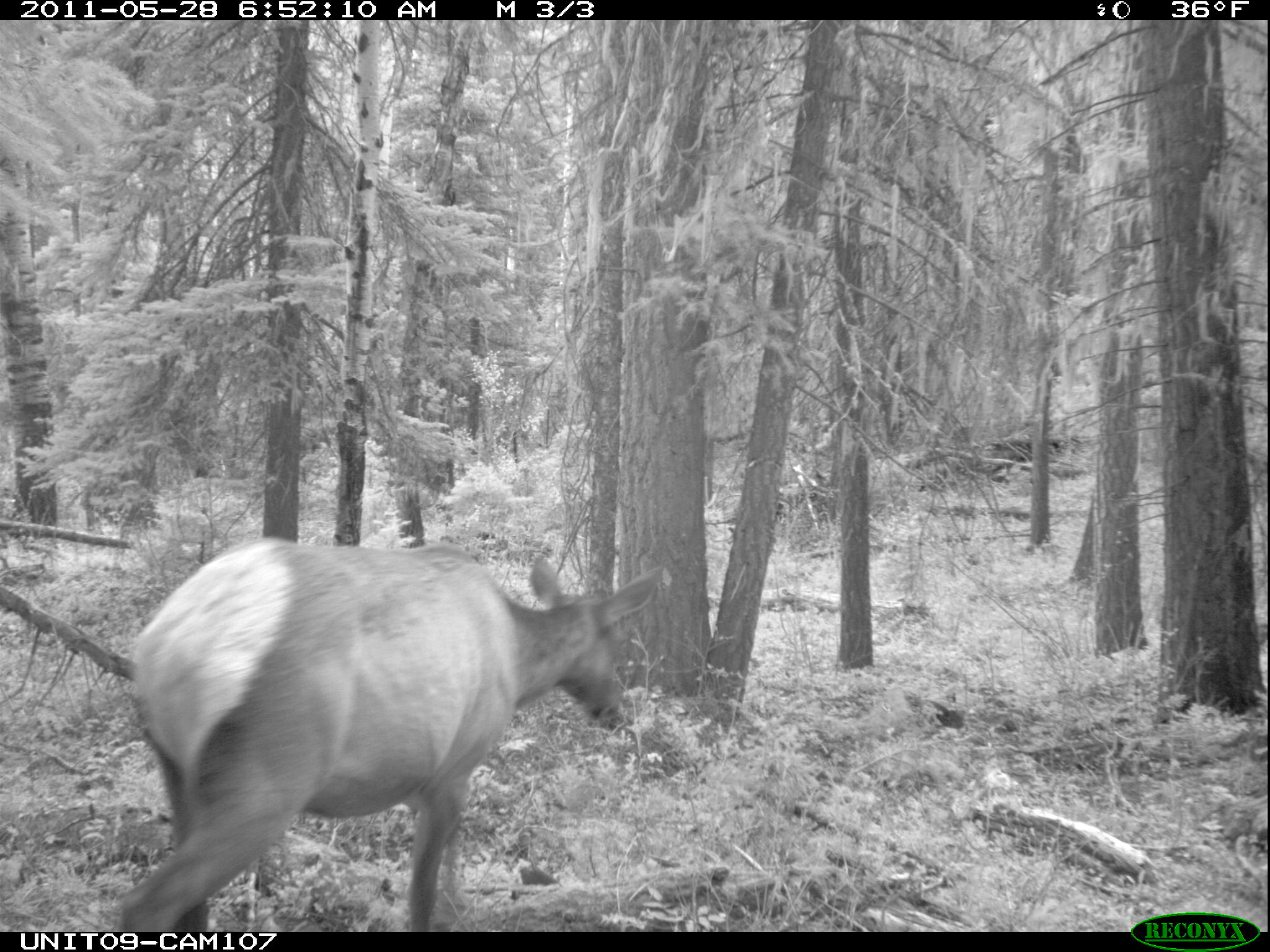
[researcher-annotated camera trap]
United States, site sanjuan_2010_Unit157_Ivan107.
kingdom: Animalia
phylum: Chordata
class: Mammalia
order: Artiodactyla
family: Cervidae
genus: Cervus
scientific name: Cervus elaphus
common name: red deer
Cervus elaphus (red deer).